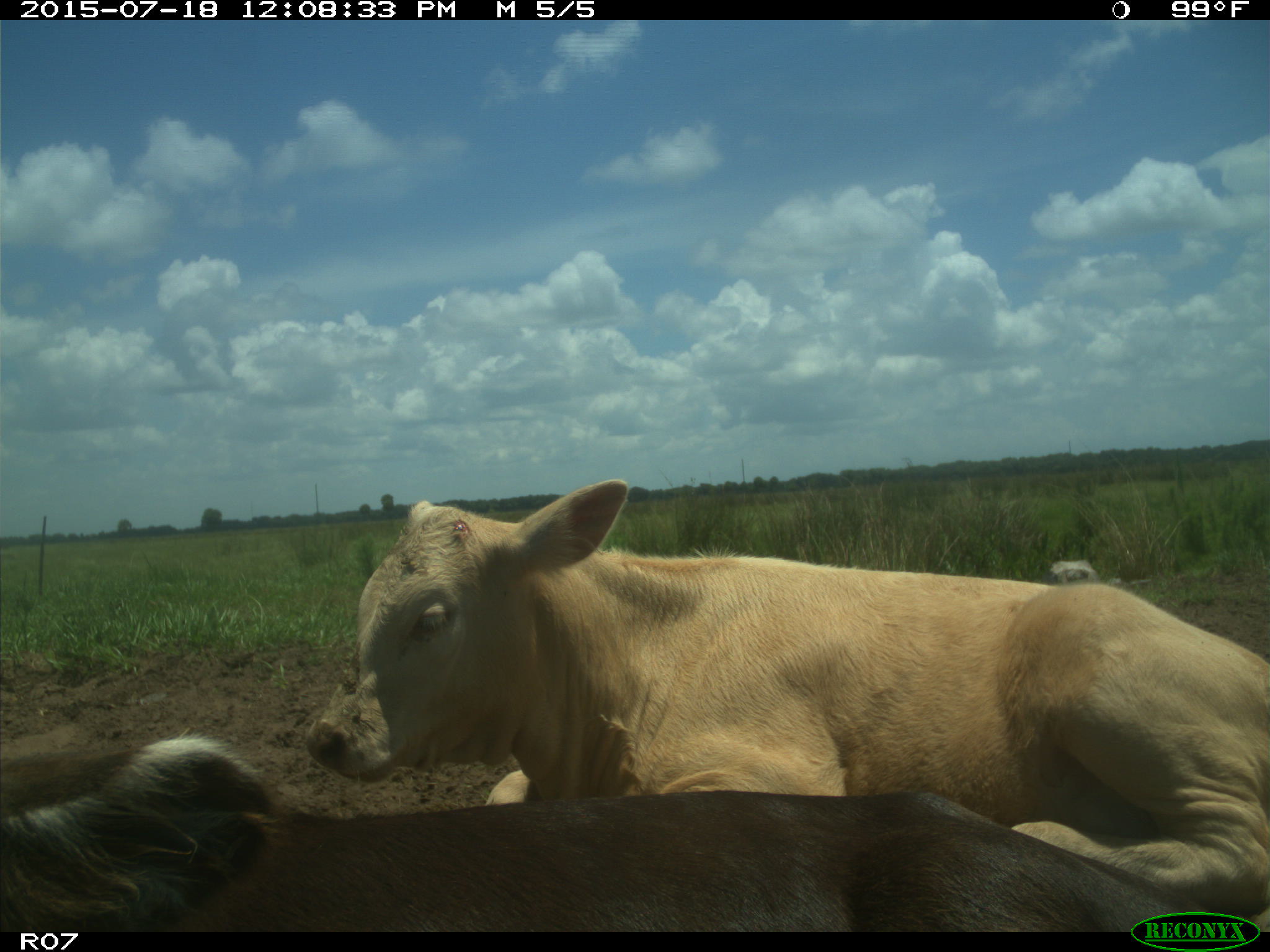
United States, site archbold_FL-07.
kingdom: Animalia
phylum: Chordata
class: Mammalia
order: Artiodactyla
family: Bovidae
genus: Bos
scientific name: Bos taurus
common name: domestic cow